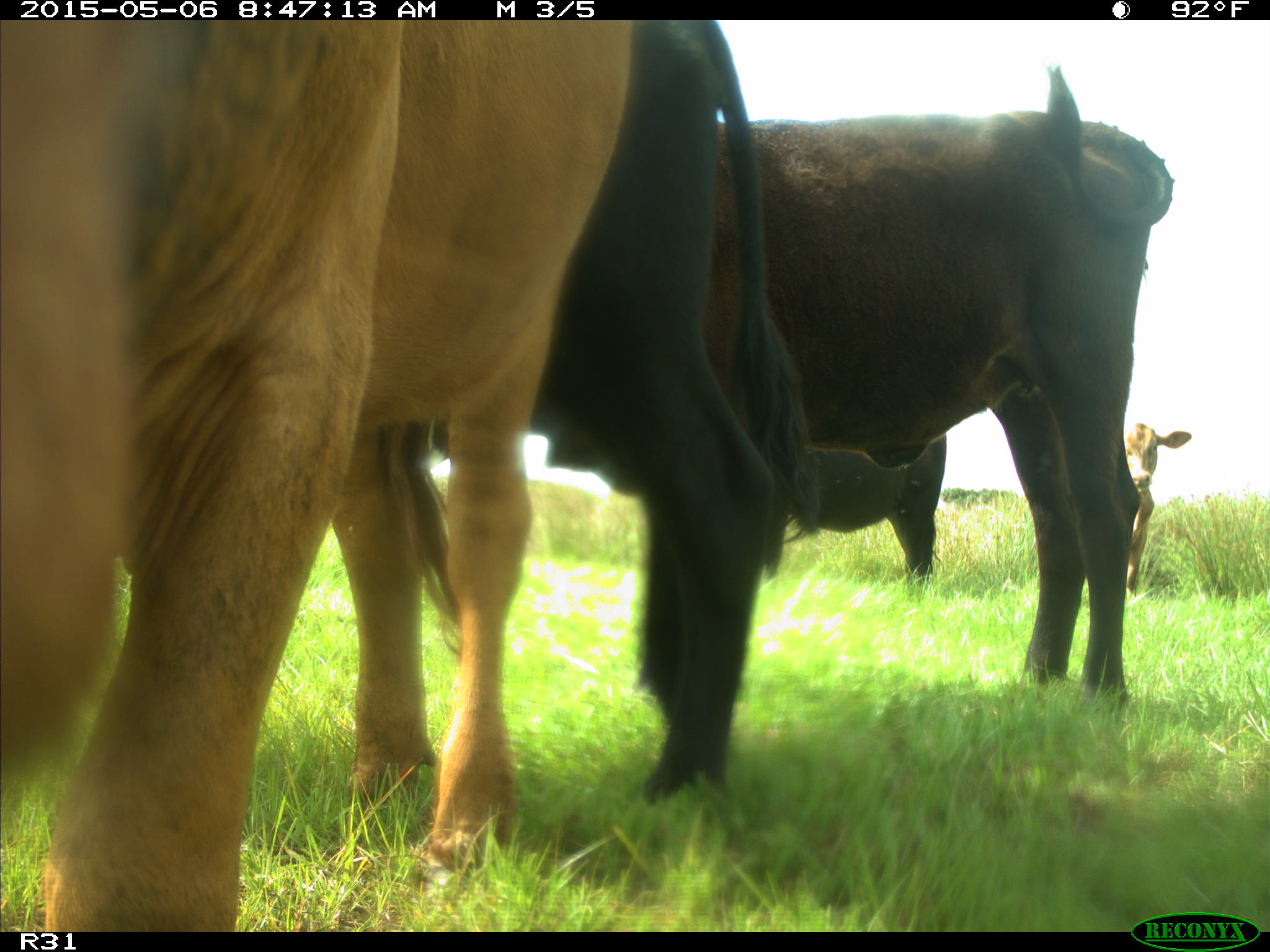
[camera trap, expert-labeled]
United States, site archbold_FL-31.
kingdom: Animalia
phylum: Chordata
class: Mammalia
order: Artiodactyla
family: Bovidae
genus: Bos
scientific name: Bos taurus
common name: domestic cow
Bos taurus (domestic cow).